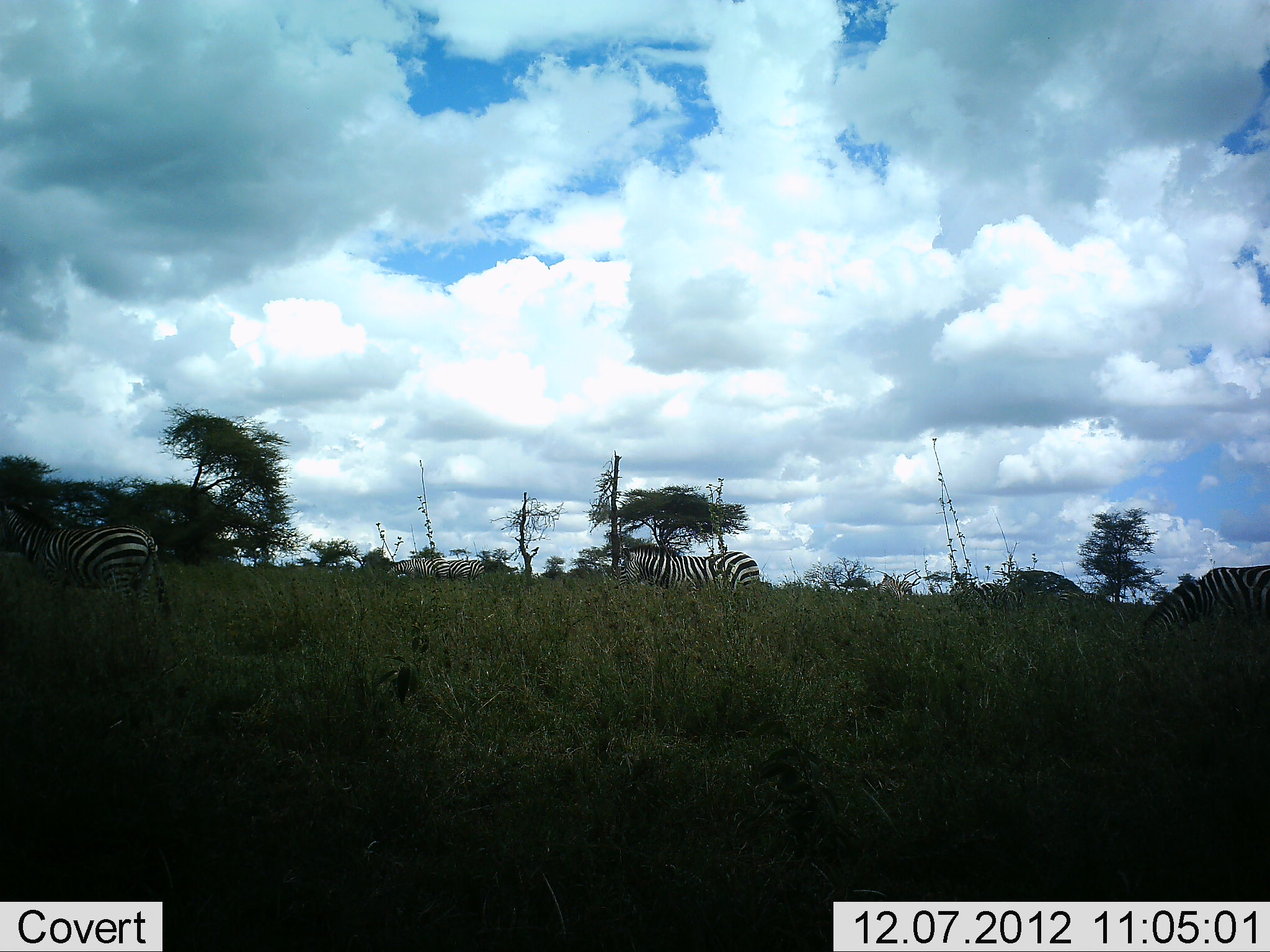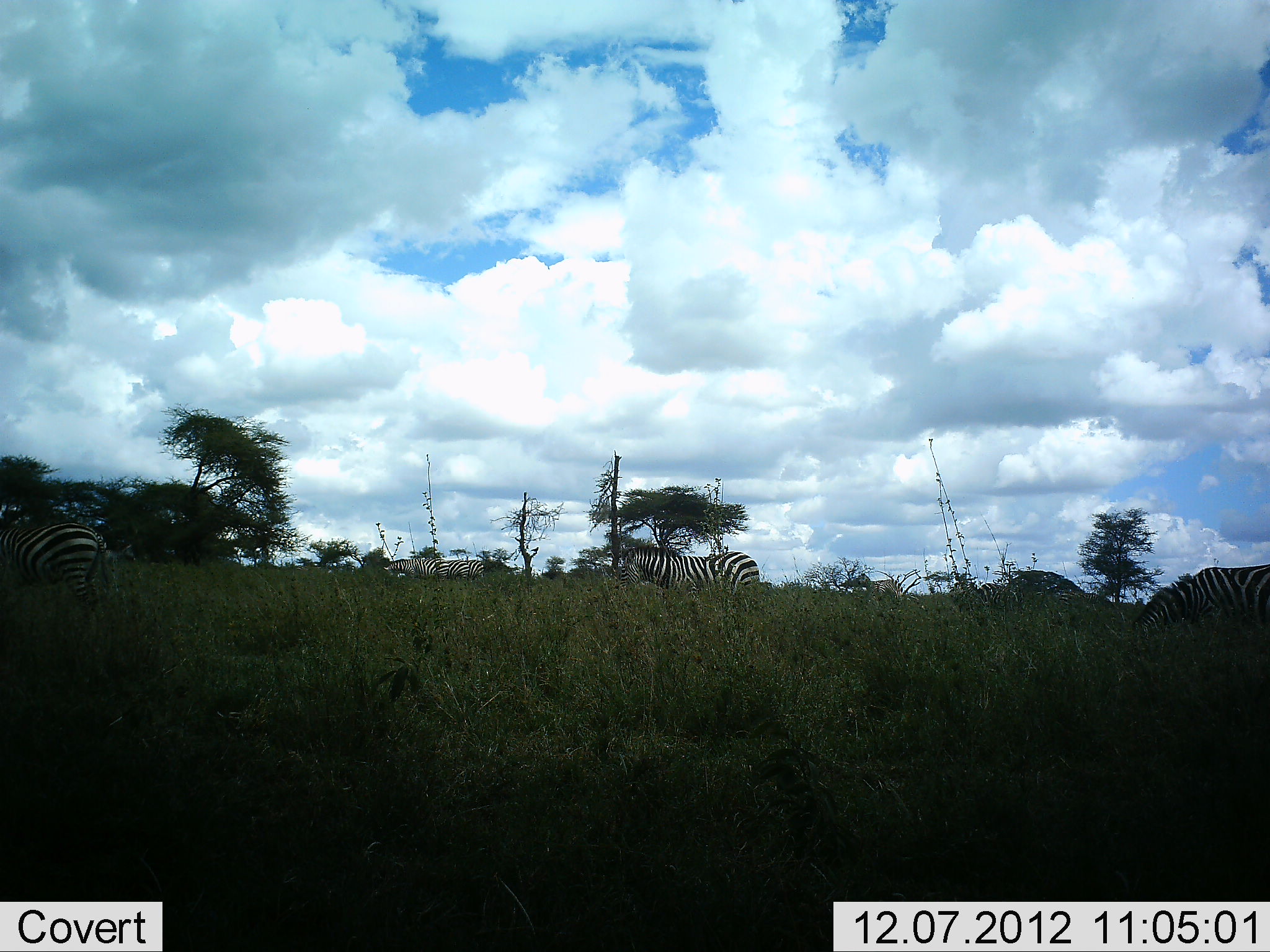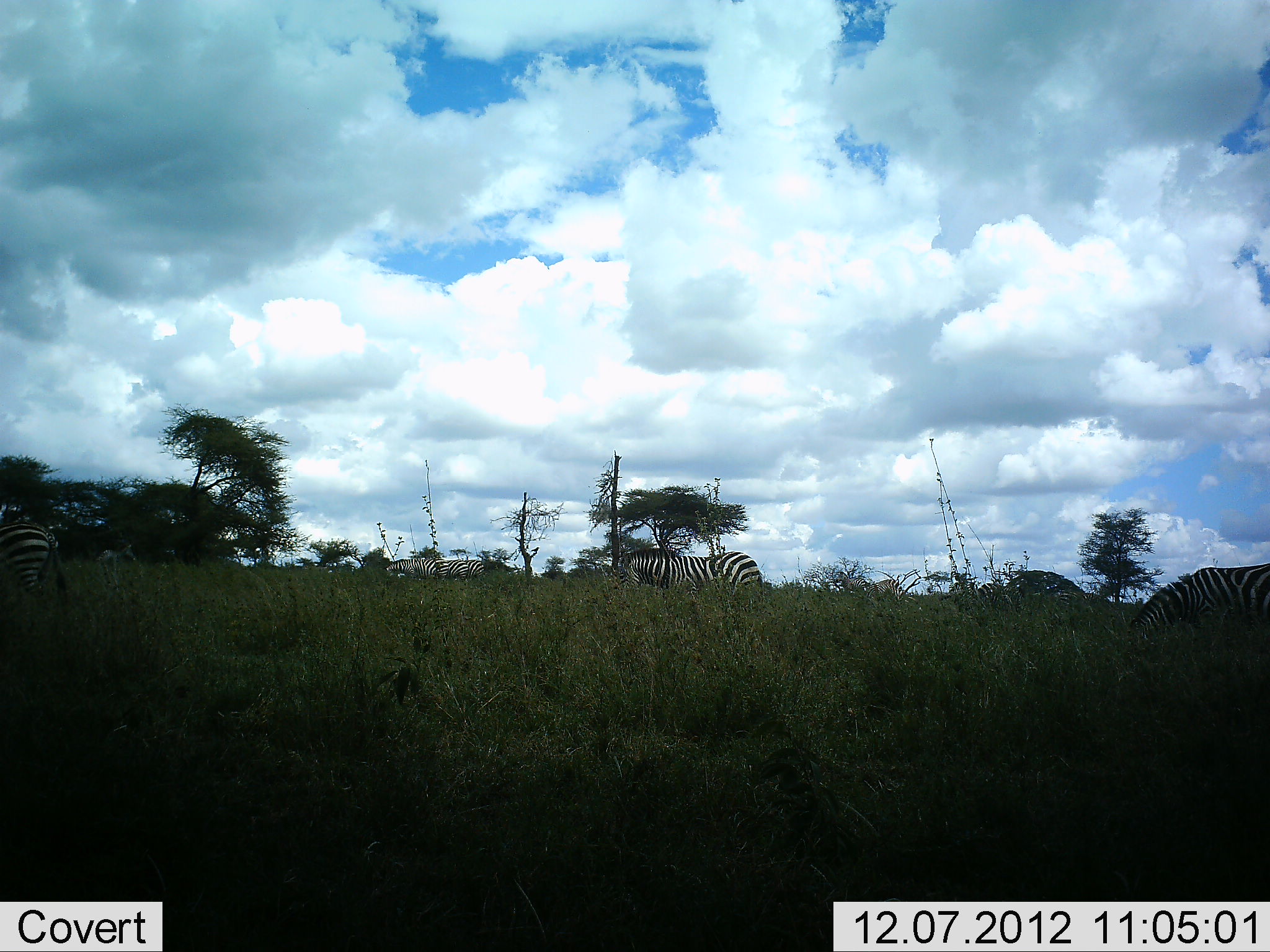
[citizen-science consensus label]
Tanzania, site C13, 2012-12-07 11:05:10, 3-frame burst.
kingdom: Animalia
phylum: Chordata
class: Mammalia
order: Perissodactyla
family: Equidae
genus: Equus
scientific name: Equus quagga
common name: plains zebra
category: zebra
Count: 6.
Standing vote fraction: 40%.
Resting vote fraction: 0%.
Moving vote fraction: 40%.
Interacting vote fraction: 0%.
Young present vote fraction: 0%.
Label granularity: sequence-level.